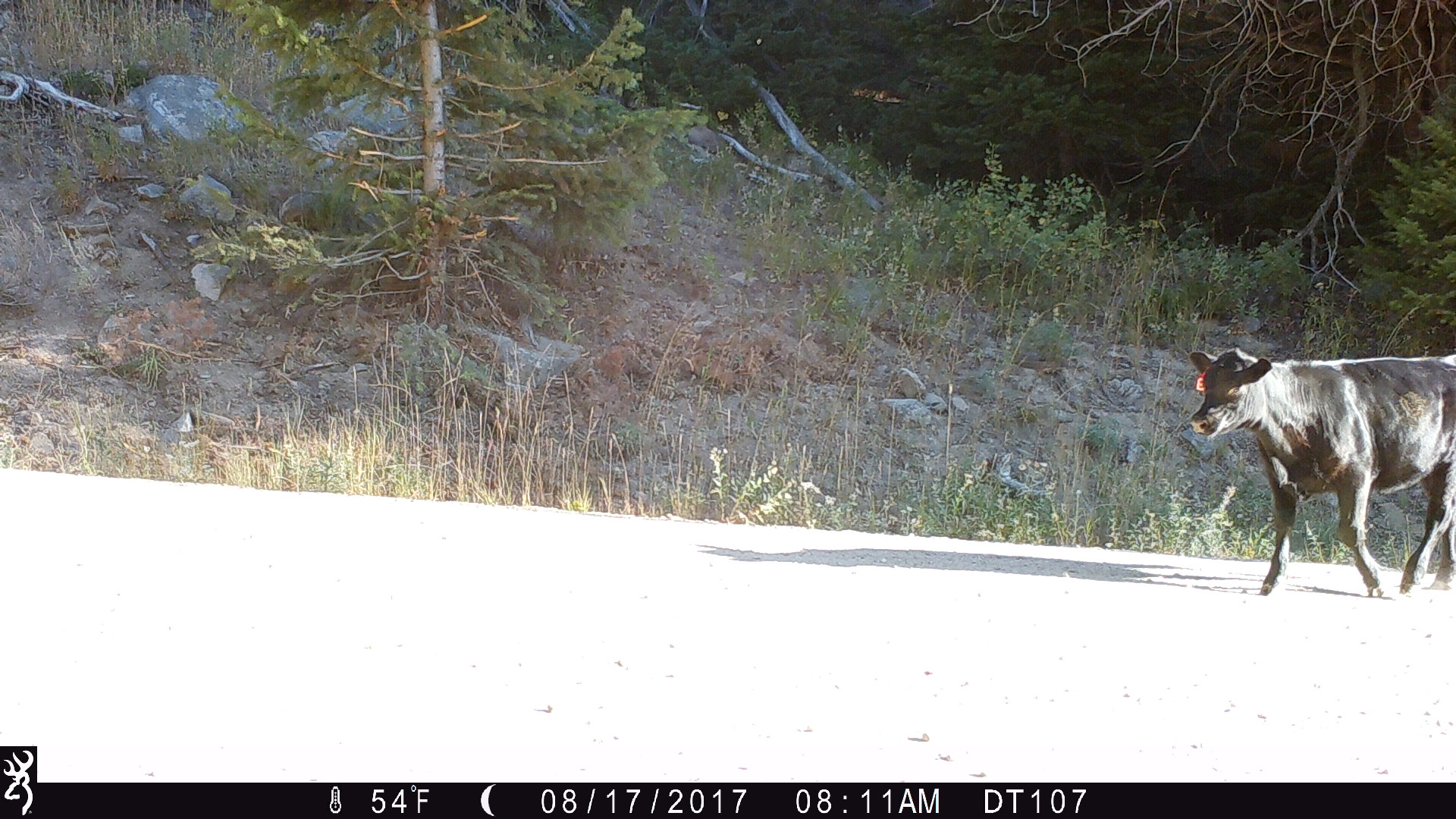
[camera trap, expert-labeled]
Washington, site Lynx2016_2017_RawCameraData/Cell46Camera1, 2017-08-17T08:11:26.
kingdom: Animalia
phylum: Chordata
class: Mammalia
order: Artiodactyla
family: Bovidae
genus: Bos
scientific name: Bos taurus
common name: domestic cattle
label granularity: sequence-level